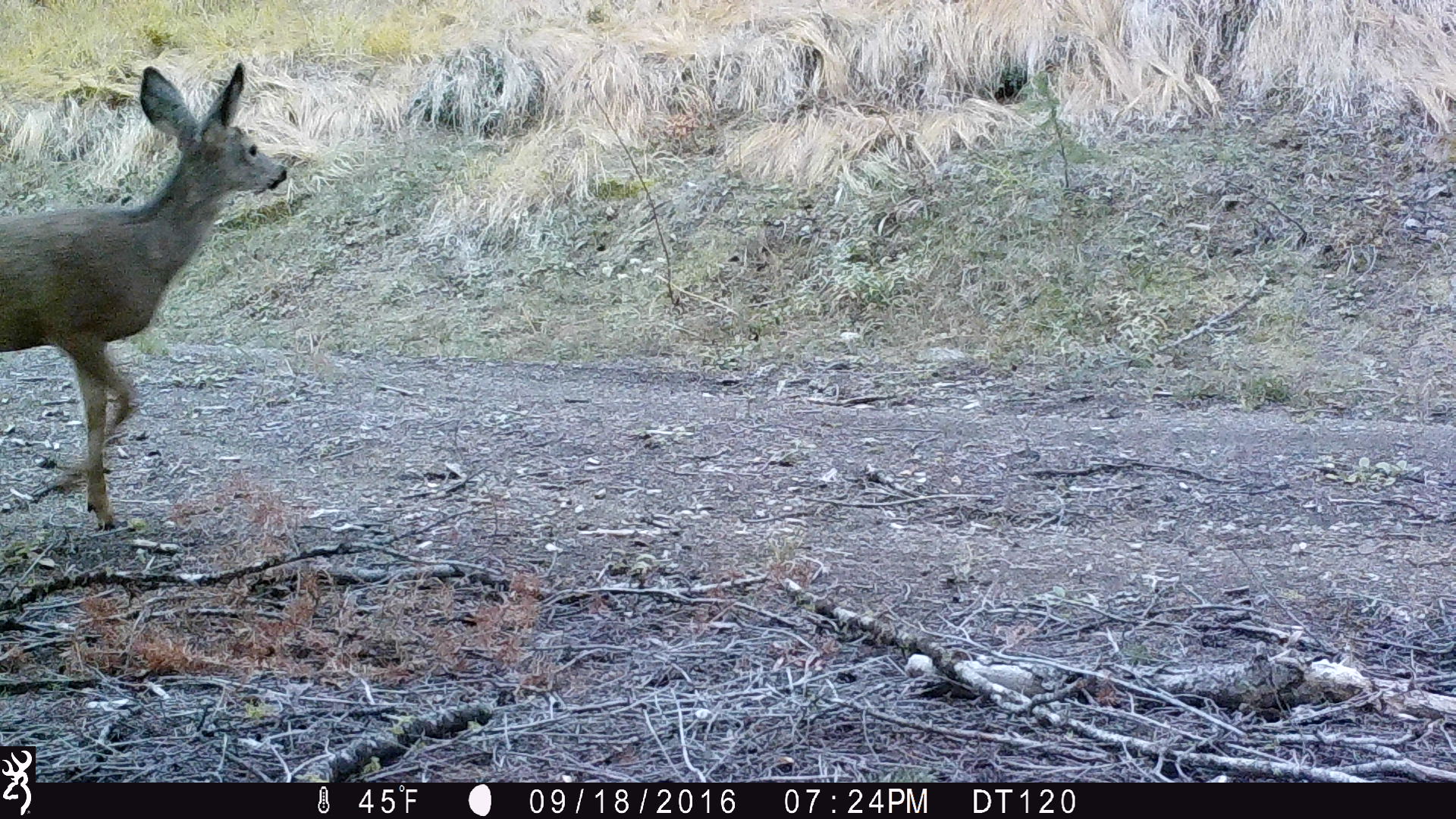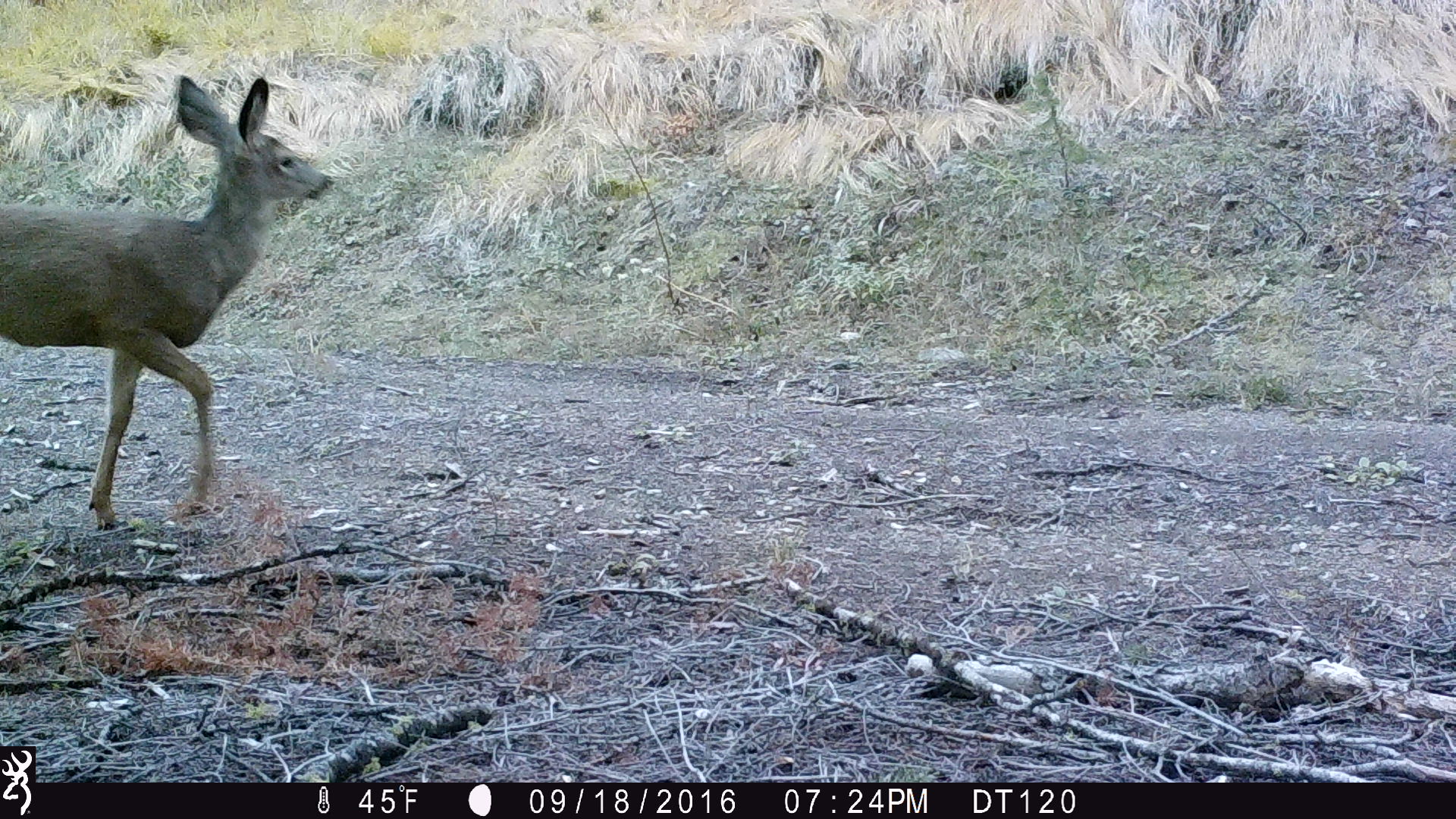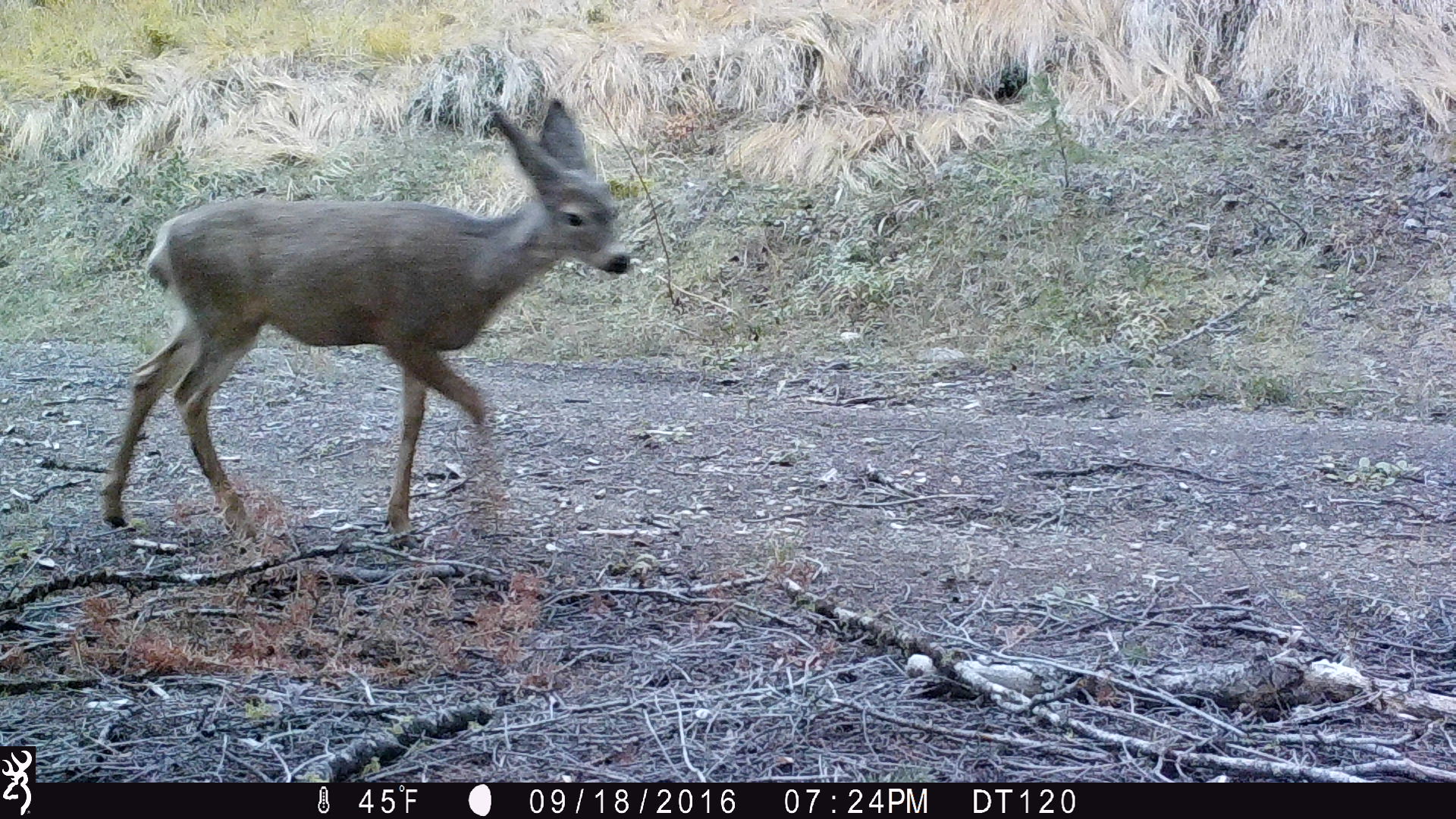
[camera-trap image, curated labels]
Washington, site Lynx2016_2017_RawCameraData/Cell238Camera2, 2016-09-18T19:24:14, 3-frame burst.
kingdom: Animalia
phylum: Chordata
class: Mammalia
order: Artiodactyla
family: Cervidae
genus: Odocoileus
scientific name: Odocoileus hemionus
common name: mule deer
Odocoileus hemionus (mule deer). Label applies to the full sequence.